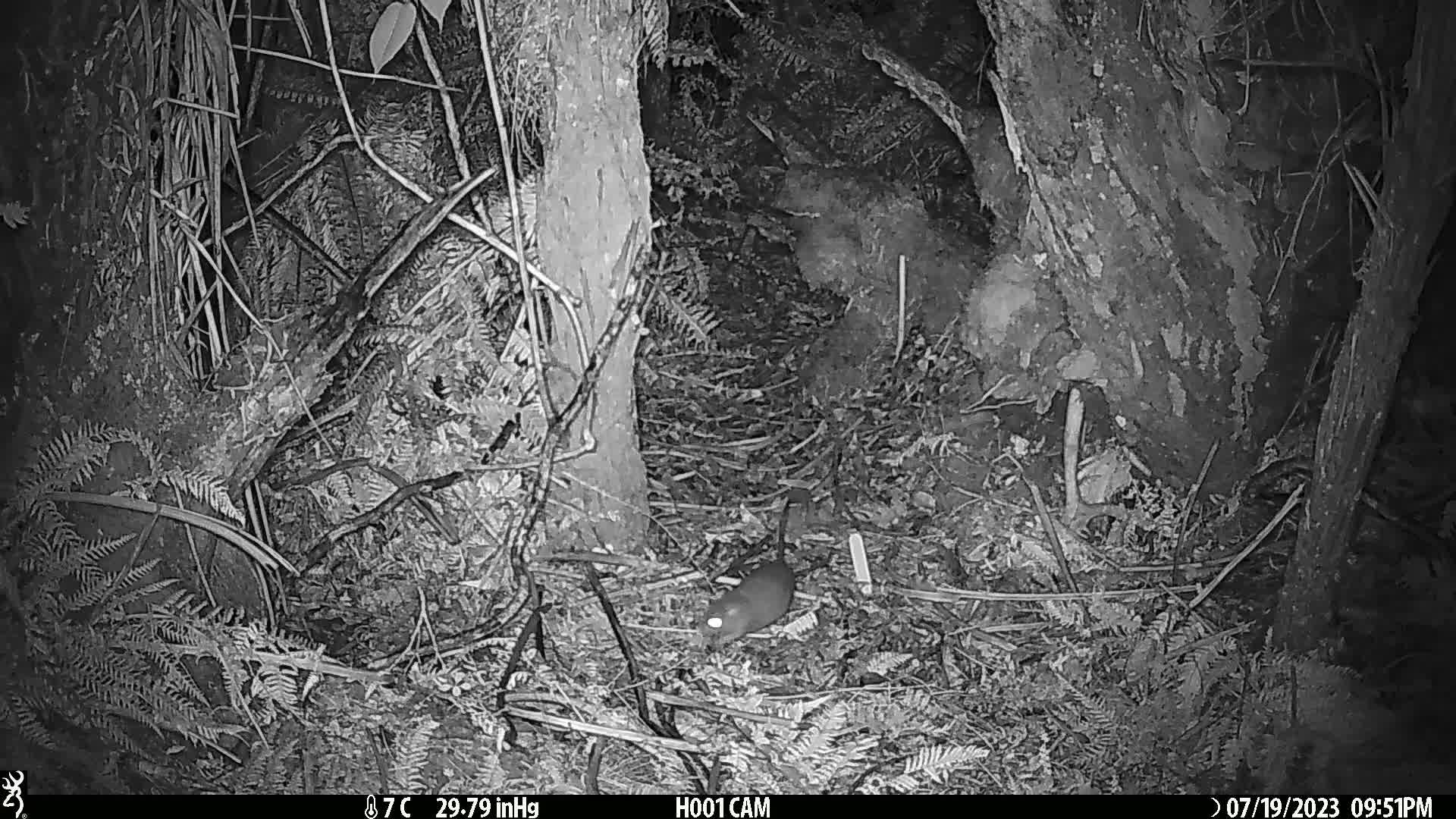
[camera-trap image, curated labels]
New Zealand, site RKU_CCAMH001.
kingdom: Animalia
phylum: Chordata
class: Mammalia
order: Rodentia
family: Muridae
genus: Rattus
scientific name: Rattus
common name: rat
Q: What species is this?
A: Rat (Rattus).